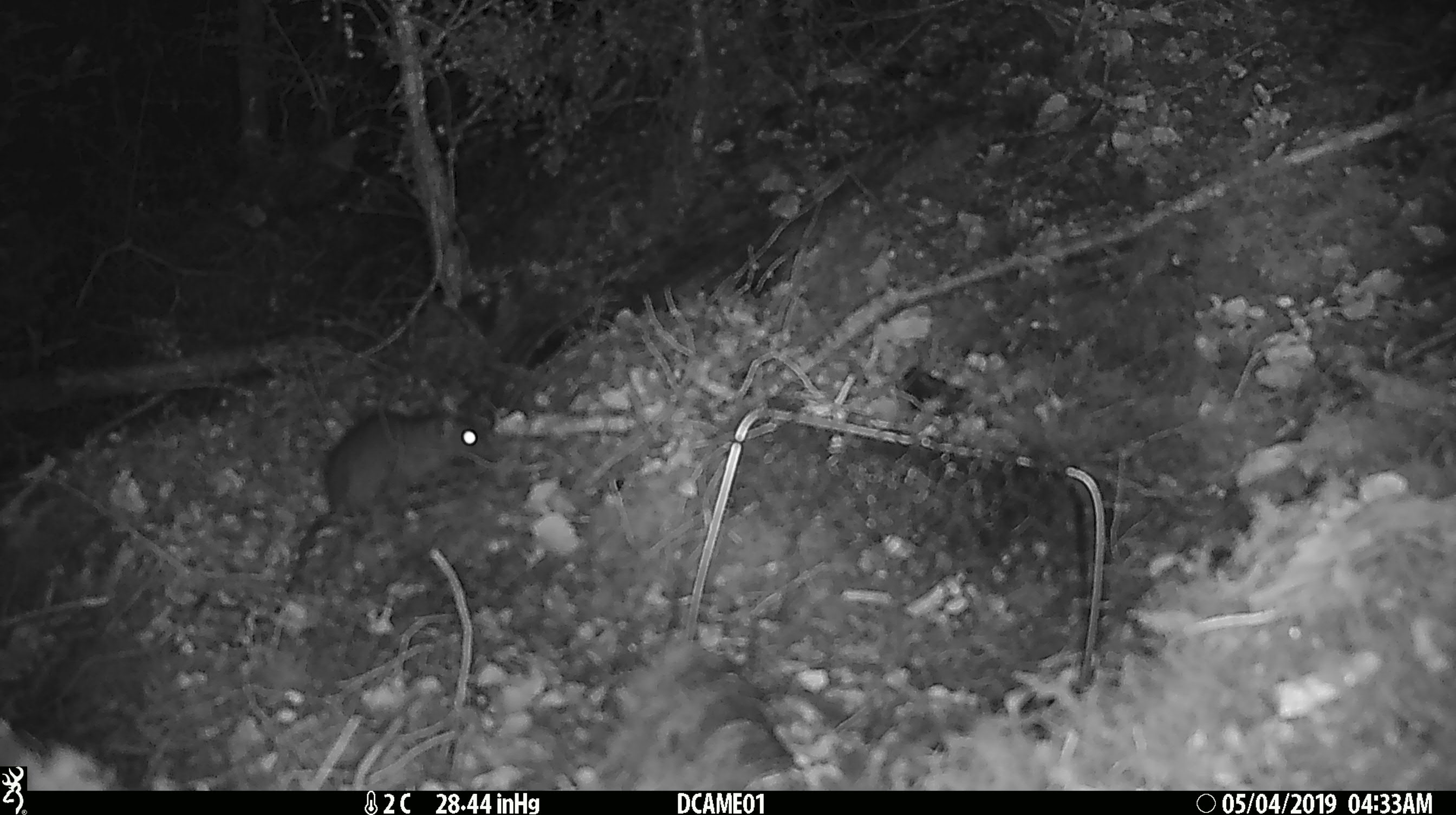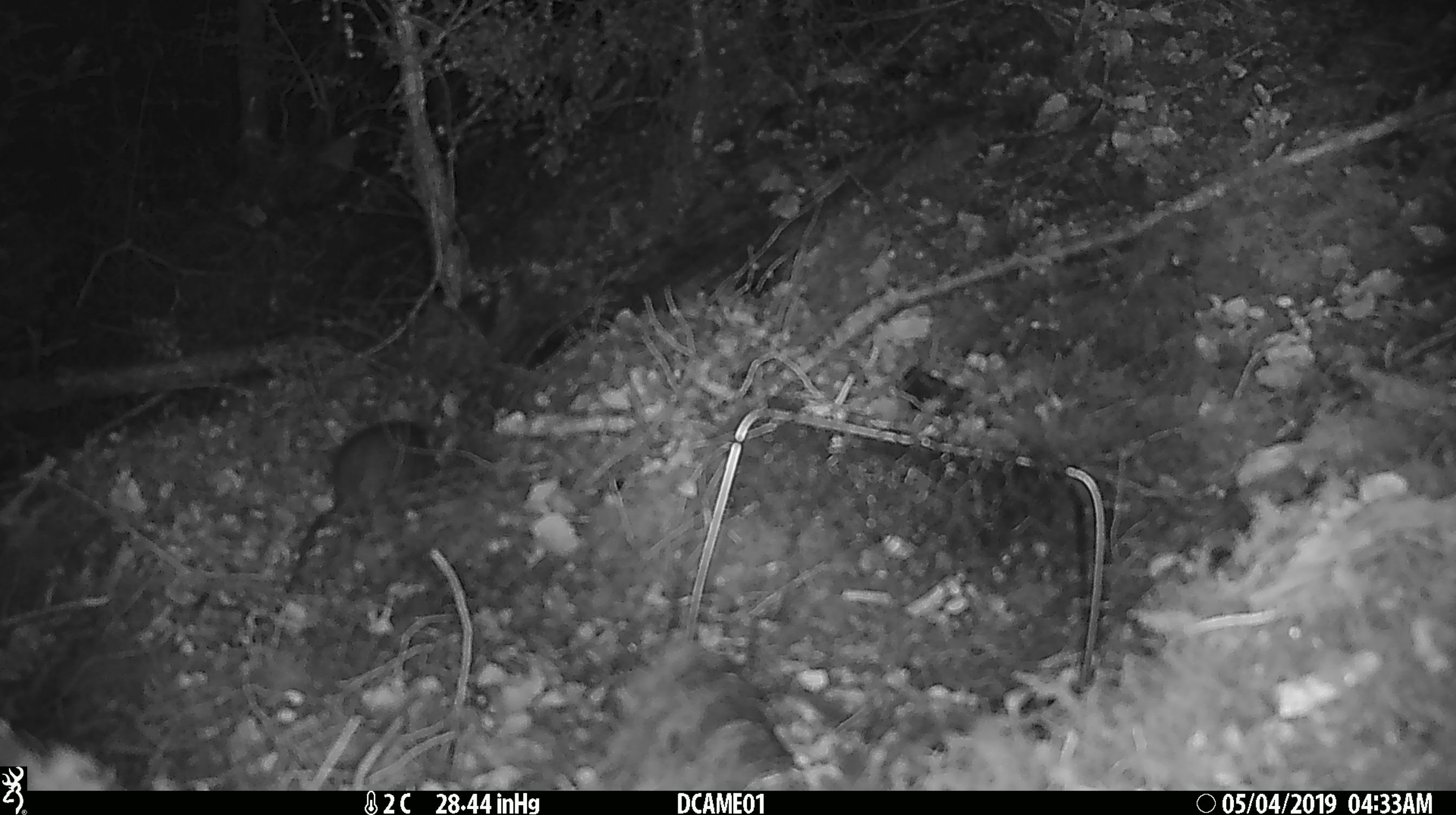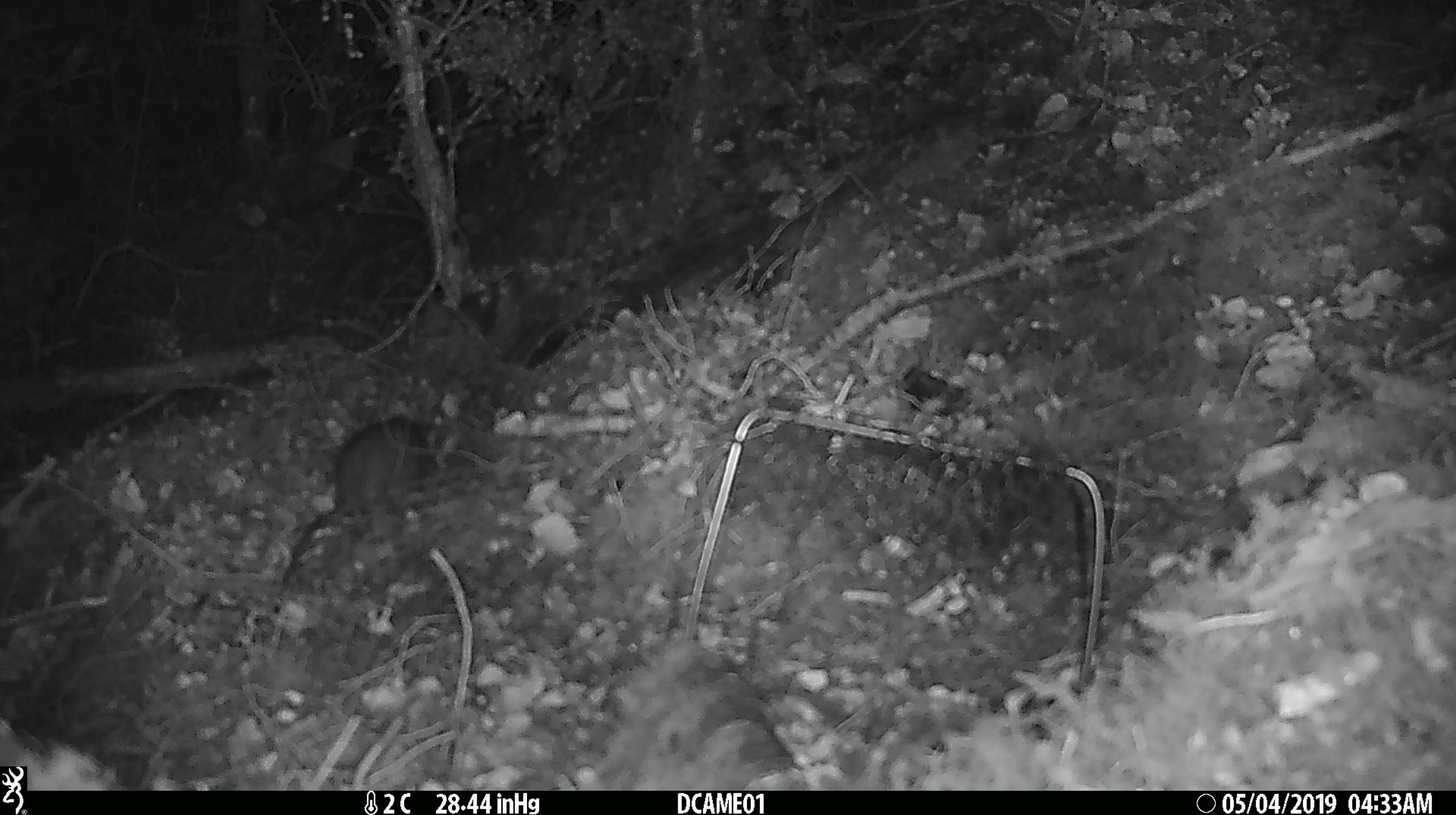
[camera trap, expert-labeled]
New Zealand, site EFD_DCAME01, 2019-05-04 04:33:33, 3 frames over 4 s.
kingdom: Animalia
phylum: Chordata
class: Mammalia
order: Rodentia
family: Muridae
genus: Rattus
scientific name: Rattus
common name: rat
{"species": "rat (Rattus)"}